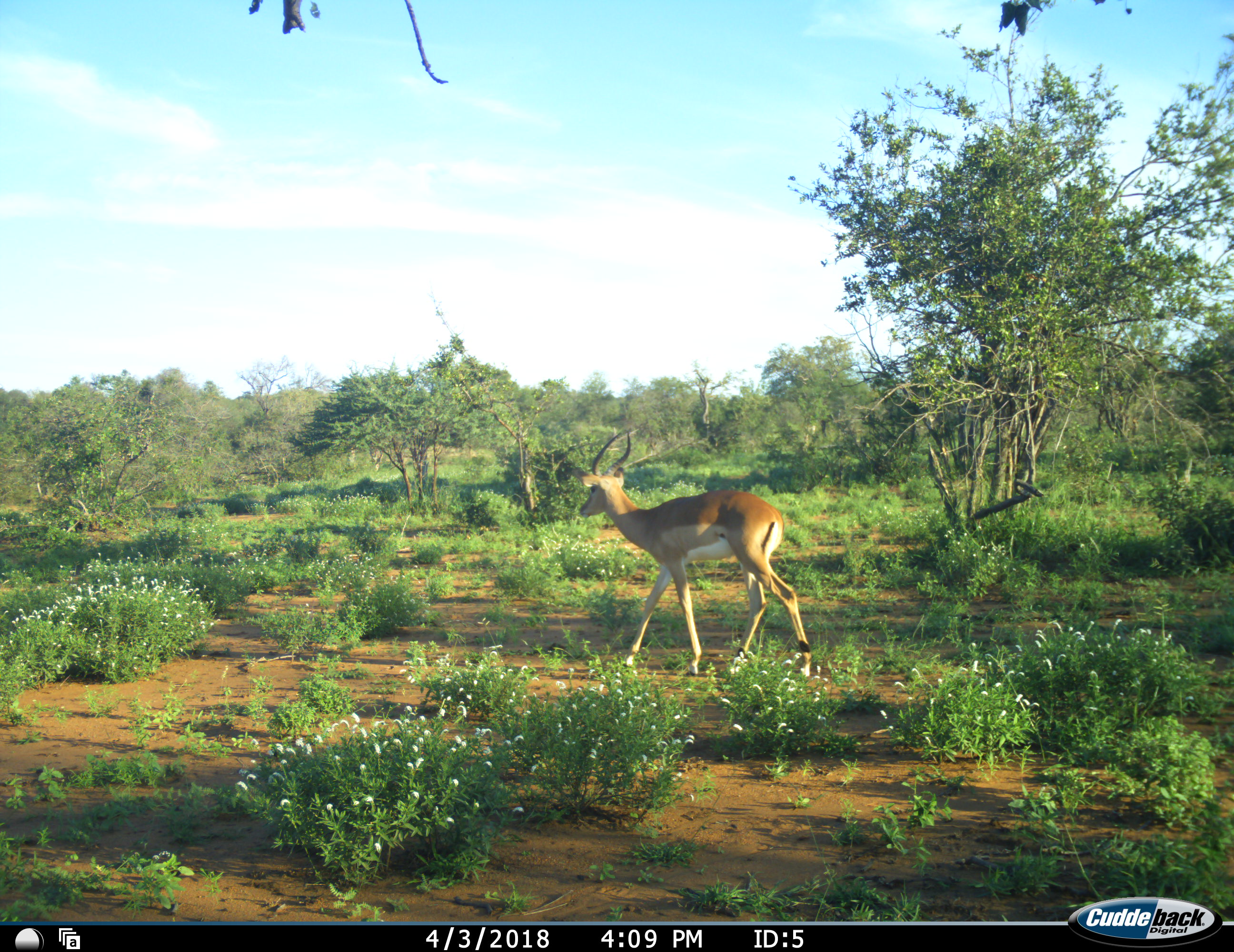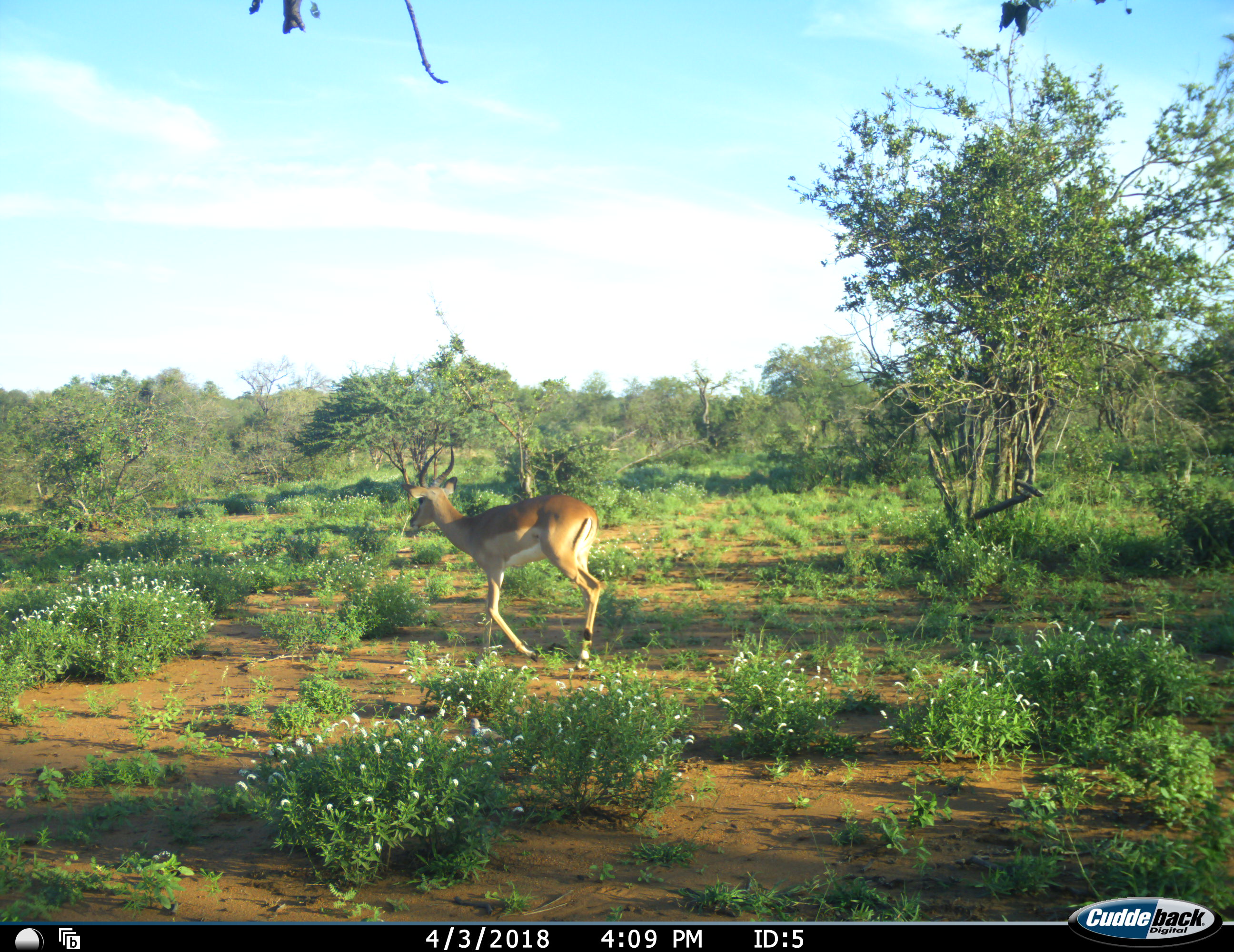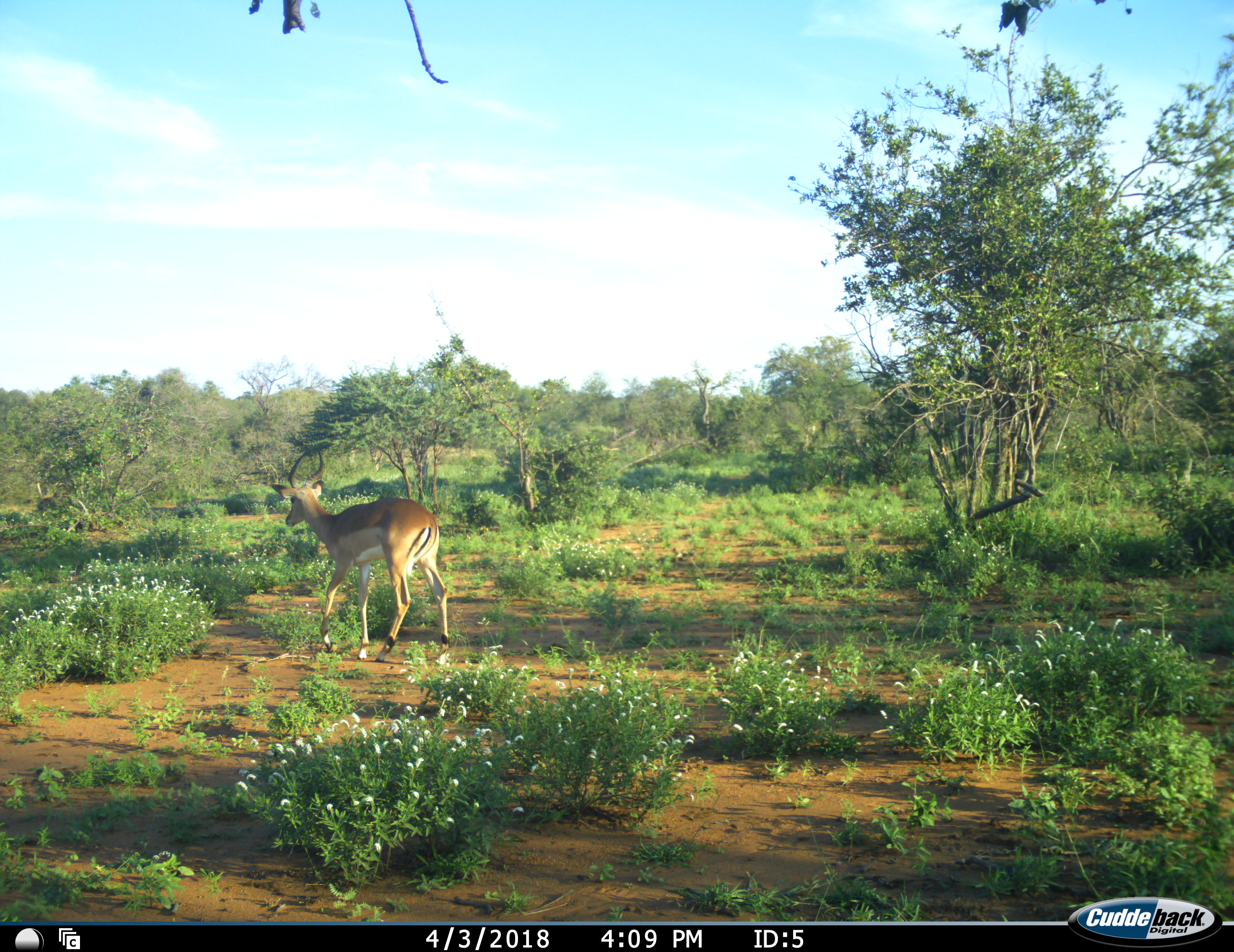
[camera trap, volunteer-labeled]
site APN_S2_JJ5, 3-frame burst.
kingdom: Animalia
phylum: Chordata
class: Mammalia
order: Artiodactyla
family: Bovidae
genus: Aepyceros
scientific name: Aepyceros melampus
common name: impala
Impala (Aepyceros melampus), count 1. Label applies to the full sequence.